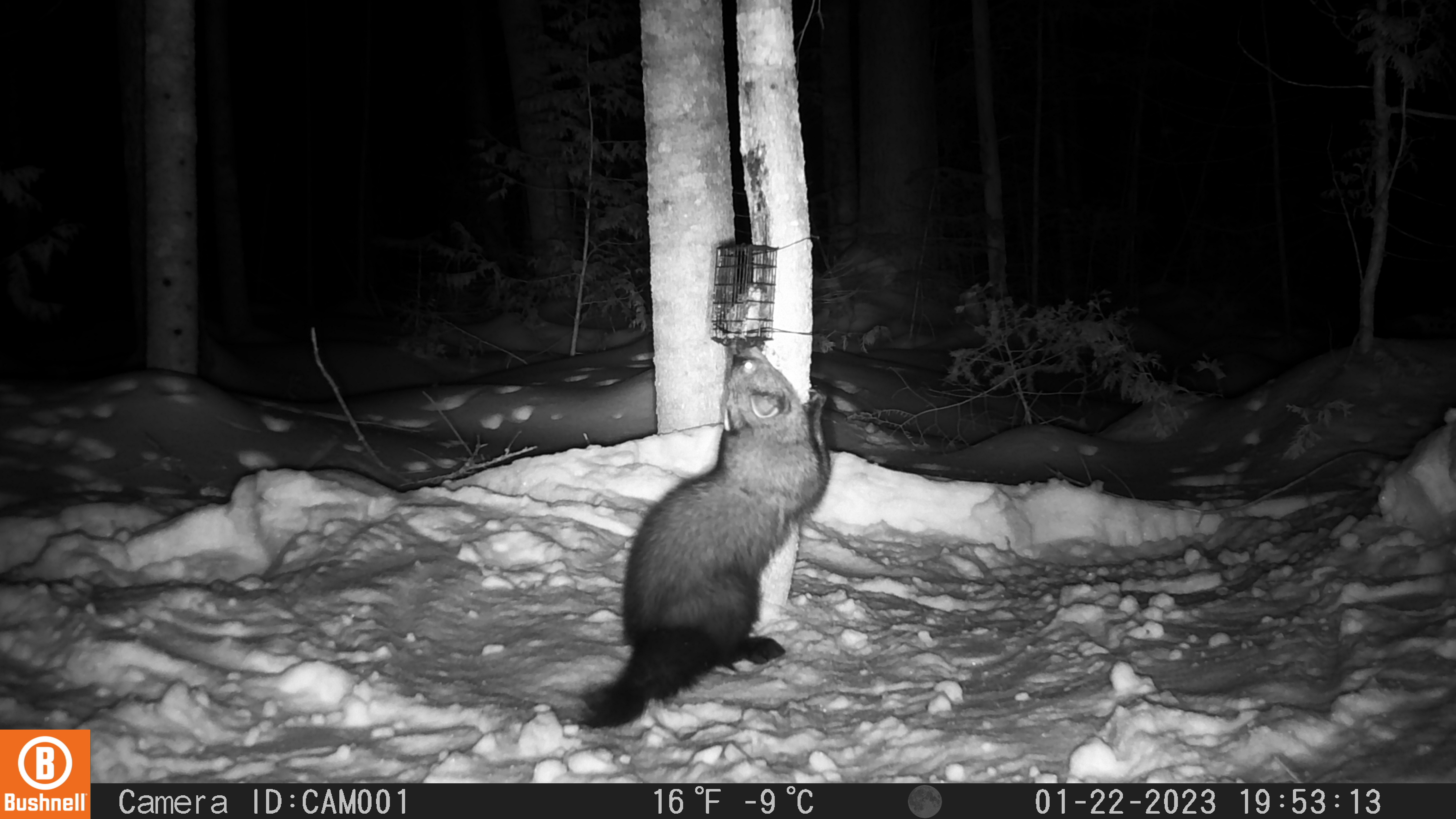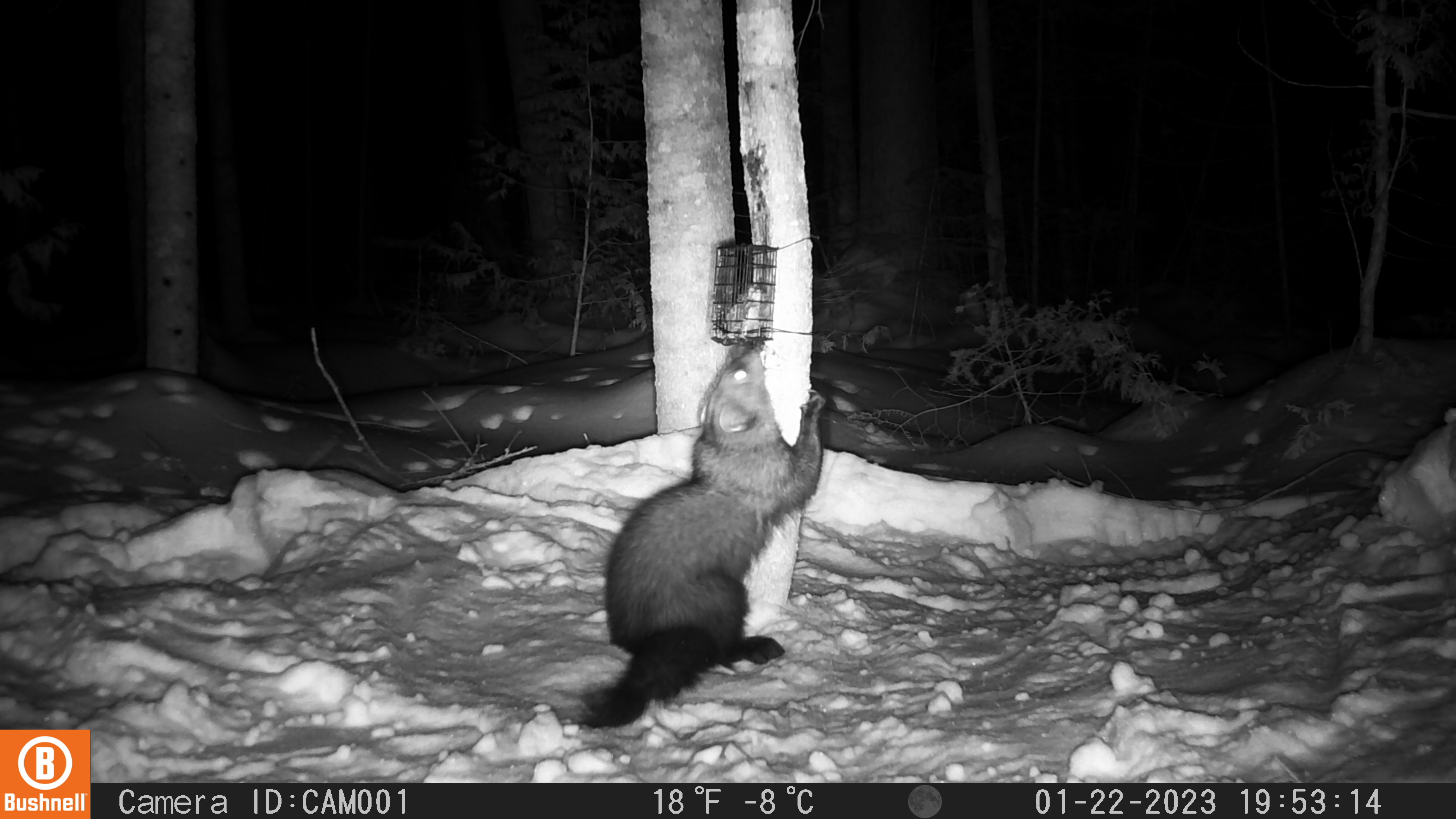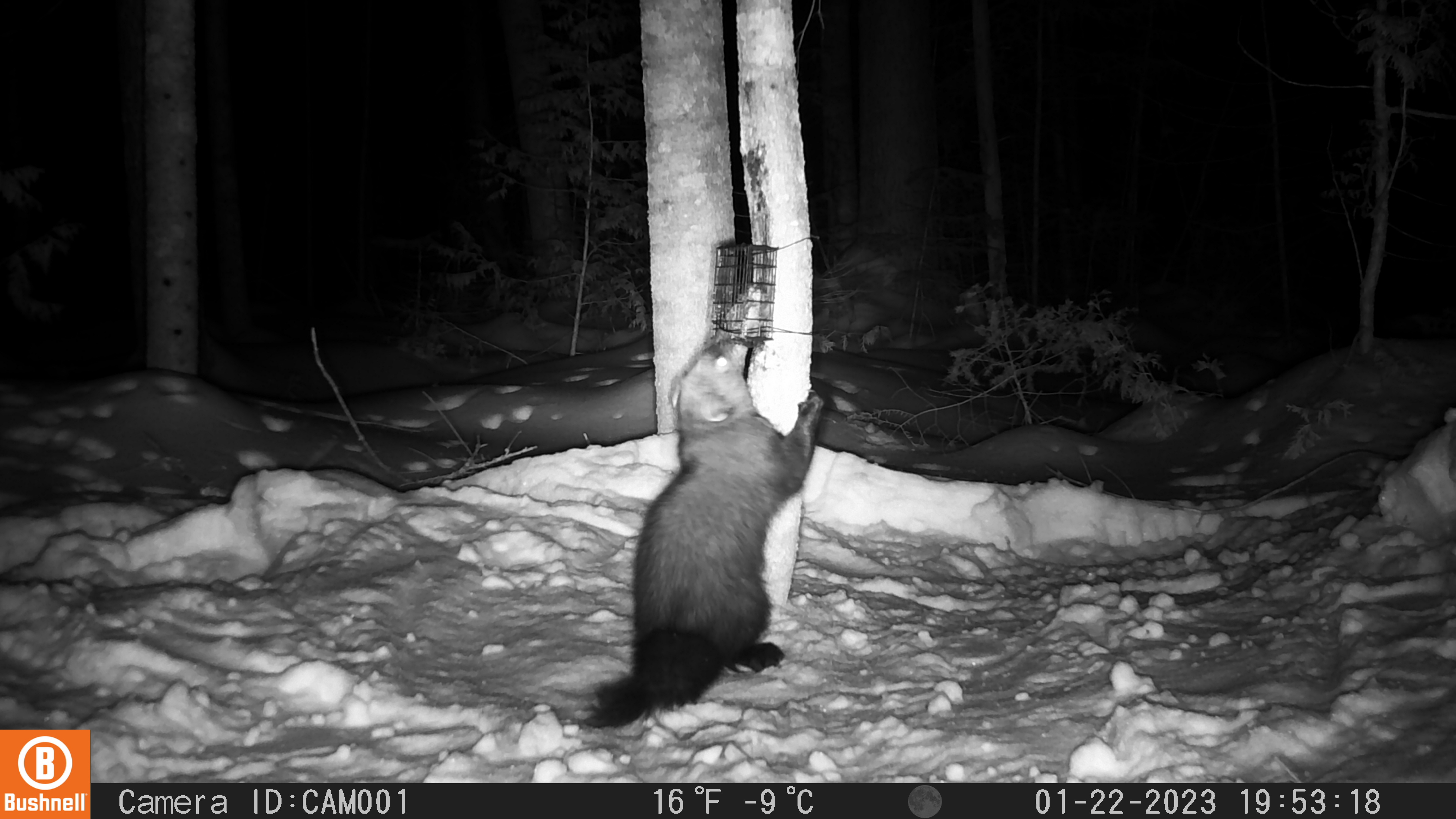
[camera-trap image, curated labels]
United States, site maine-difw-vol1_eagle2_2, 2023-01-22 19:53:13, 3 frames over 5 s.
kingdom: Animalia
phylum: Chordata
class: Mammalia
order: Carnivora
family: Mustelidae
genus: Pekania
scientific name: Pekania pennanti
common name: fisher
Fisher (Pekania pennanti).